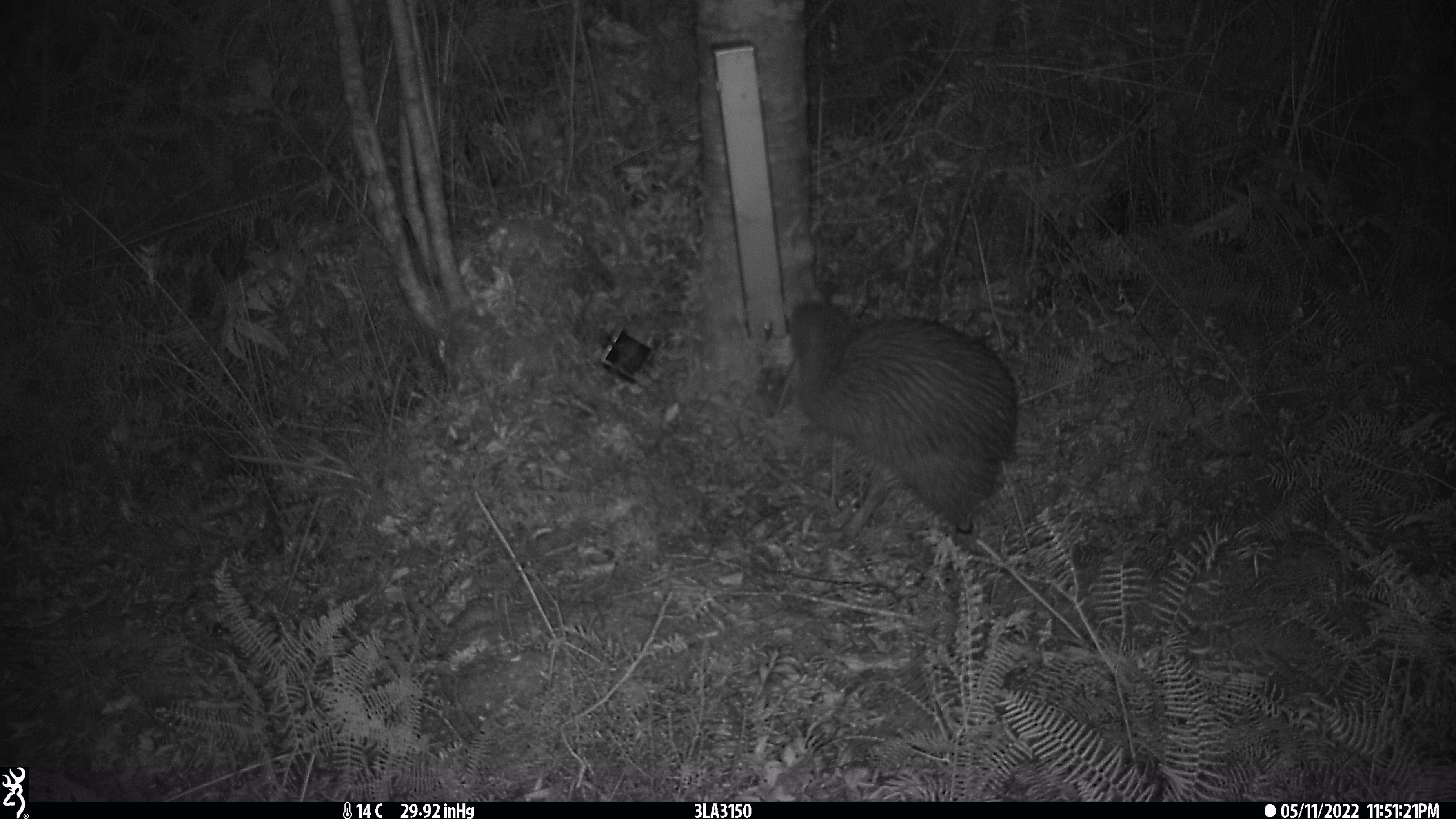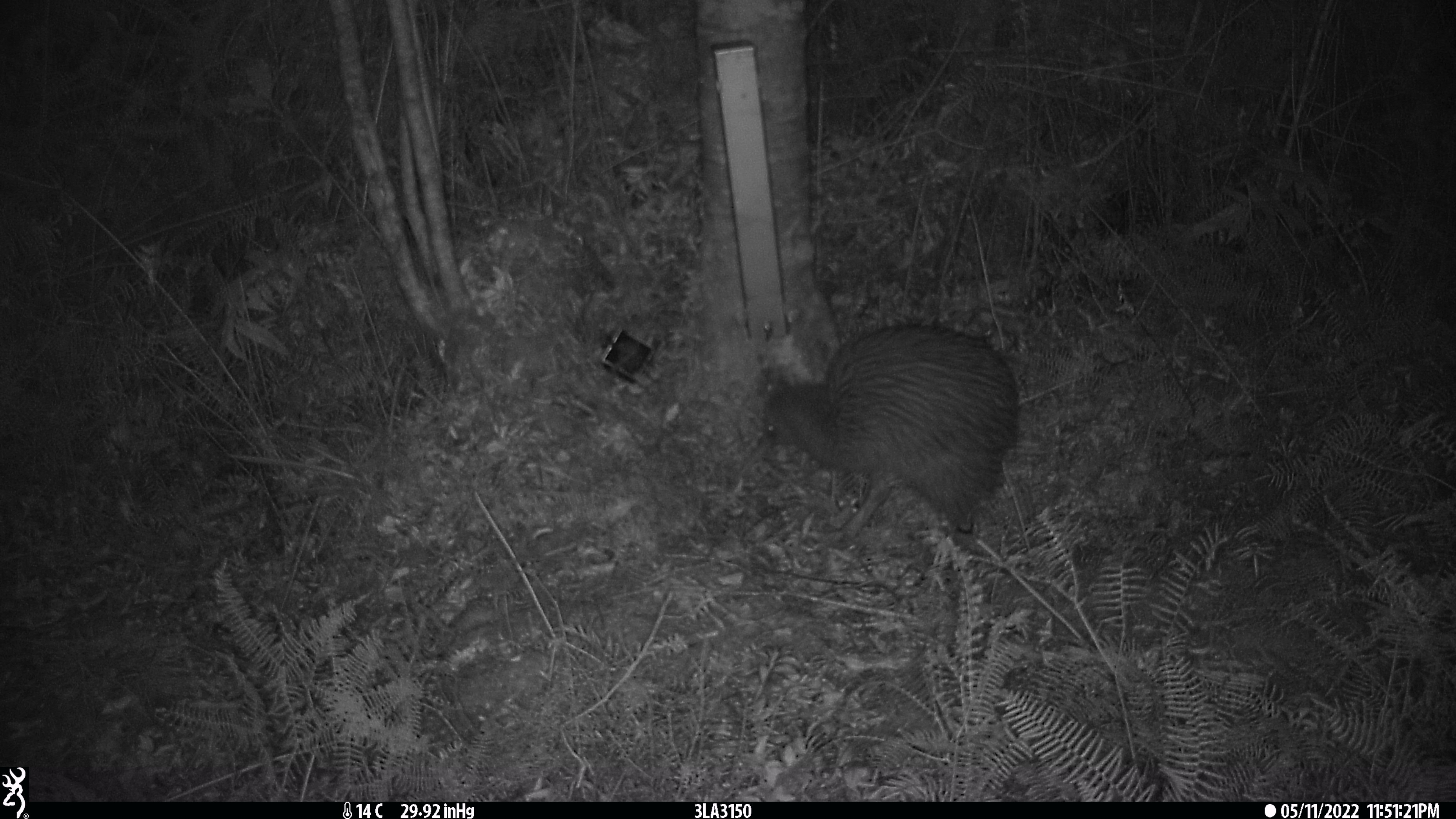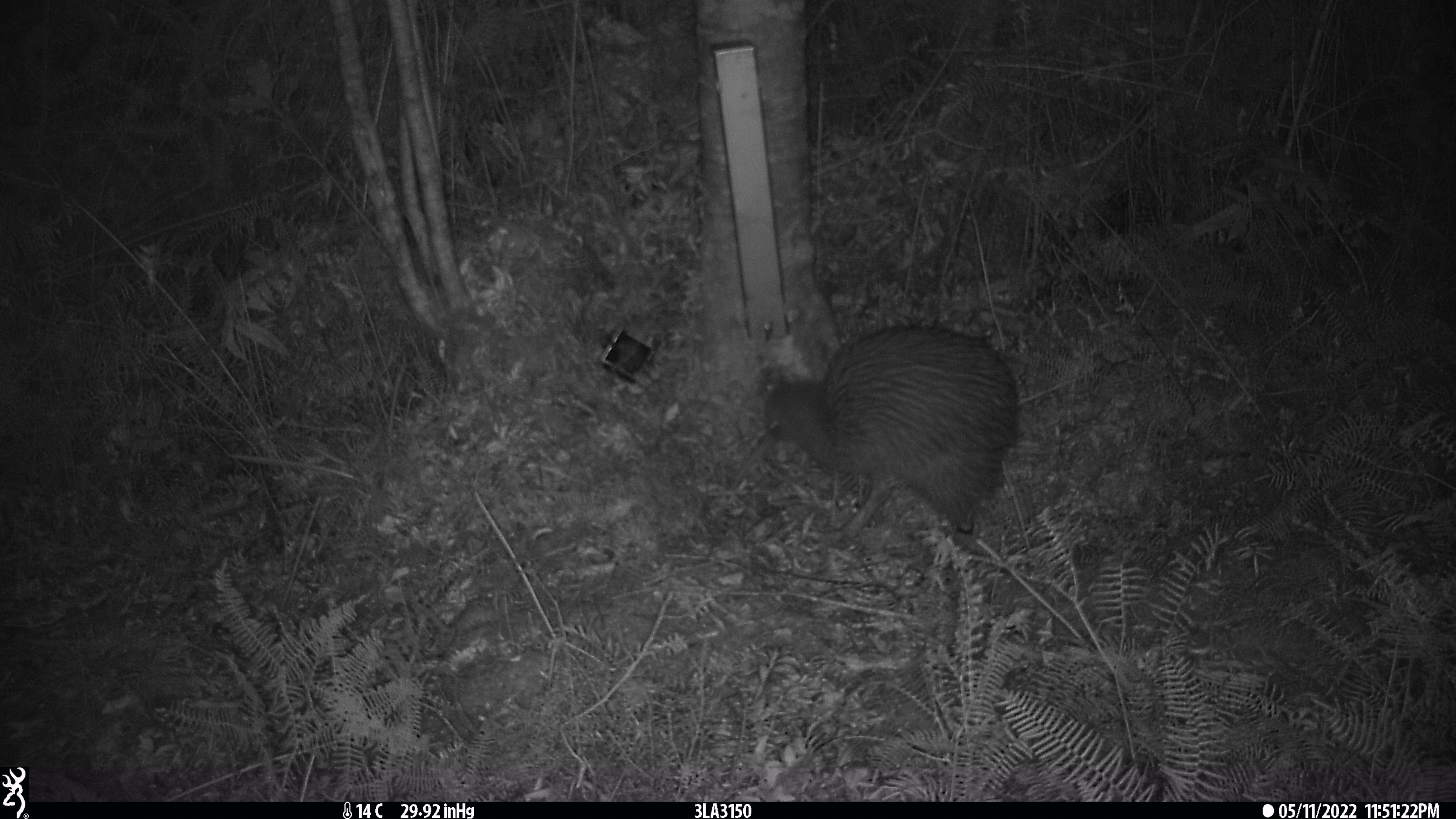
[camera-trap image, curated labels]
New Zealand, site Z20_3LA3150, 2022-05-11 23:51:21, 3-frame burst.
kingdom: Animalia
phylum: Chordata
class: Aves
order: Apterygiformes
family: Apterygidae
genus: Apteryx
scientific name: Apteryx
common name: kiwi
Kiwi (Apteryx).